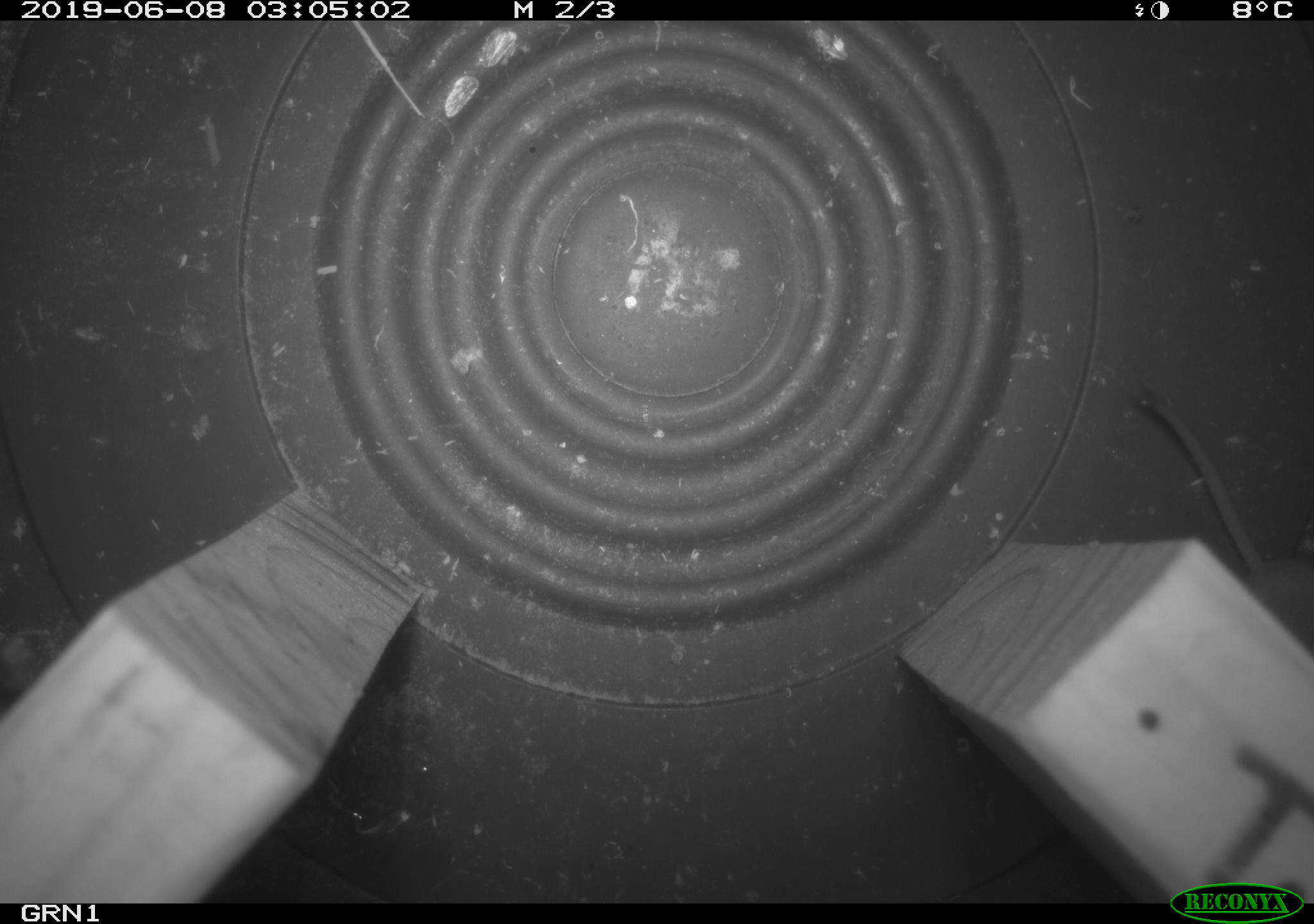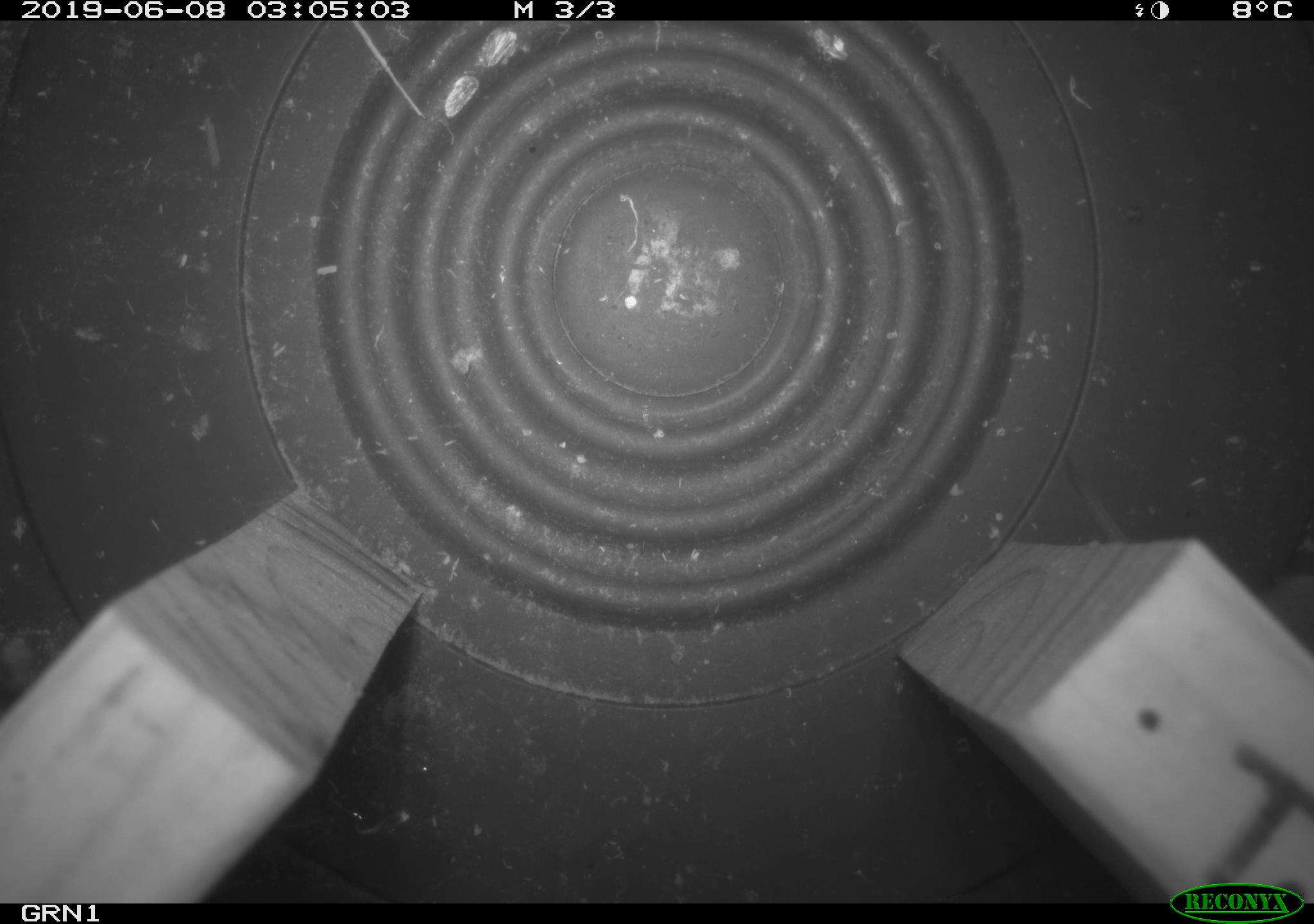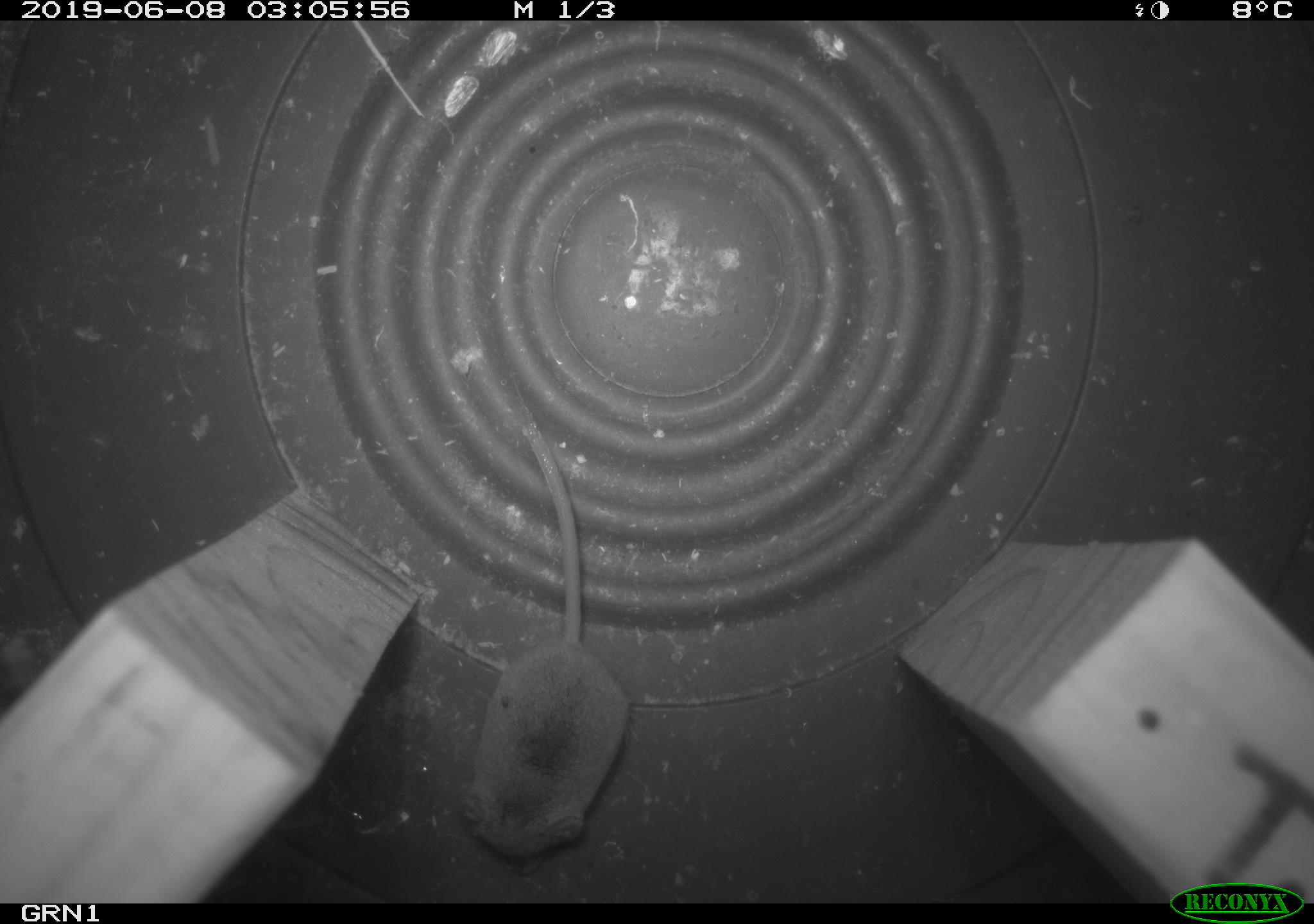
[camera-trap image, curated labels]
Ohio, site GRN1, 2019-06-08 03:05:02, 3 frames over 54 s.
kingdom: Animalia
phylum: Chordata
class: Mammalia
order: Eulipotyphla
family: Soricidae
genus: Sorex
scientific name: Sorex cinereus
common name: masked shrew